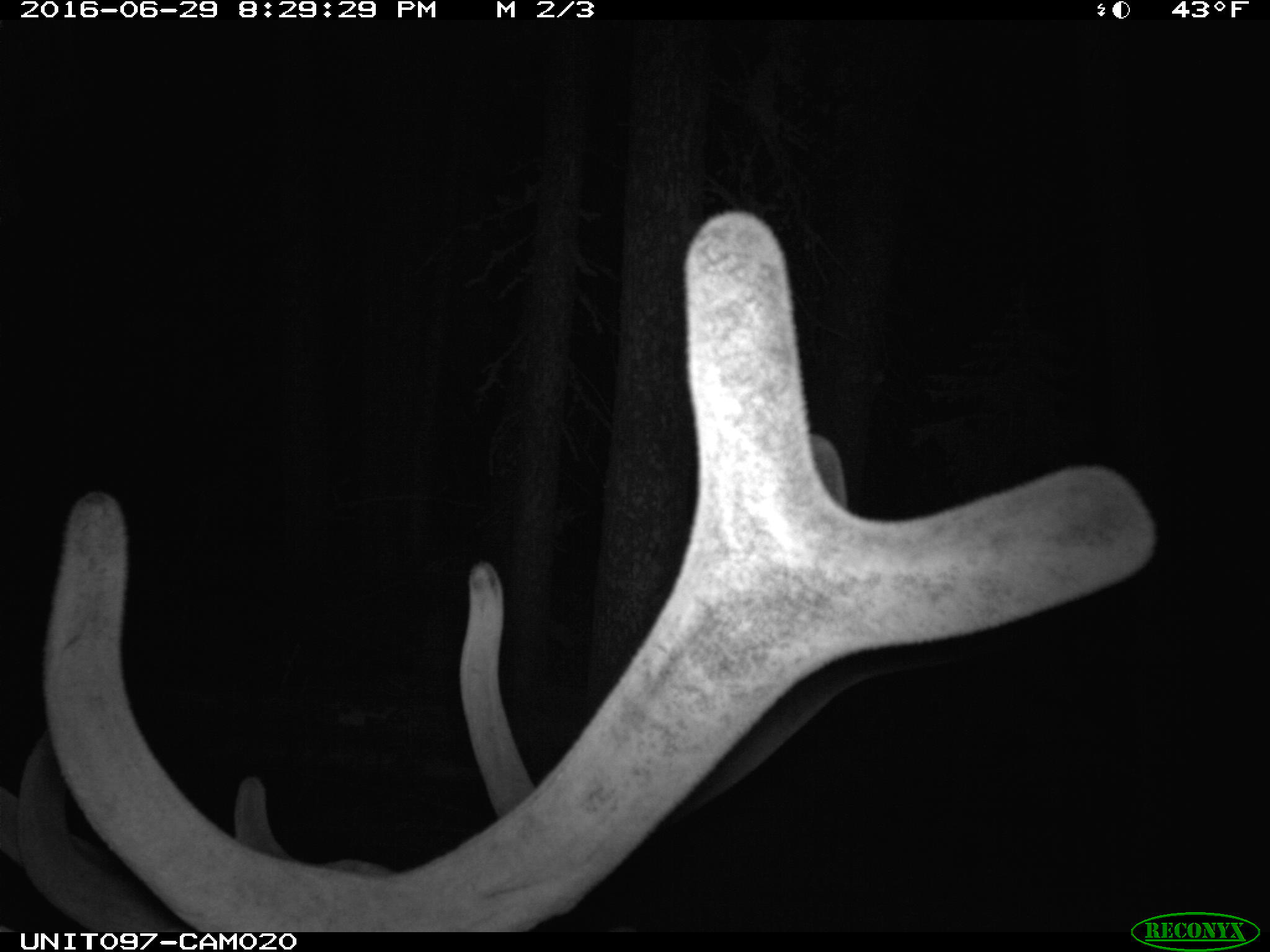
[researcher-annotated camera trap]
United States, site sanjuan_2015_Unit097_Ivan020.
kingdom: Animalia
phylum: Chordata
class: Mammalia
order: Artiodactyla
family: Cervidae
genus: Cervus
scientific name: Cervus elaphus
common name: red deer